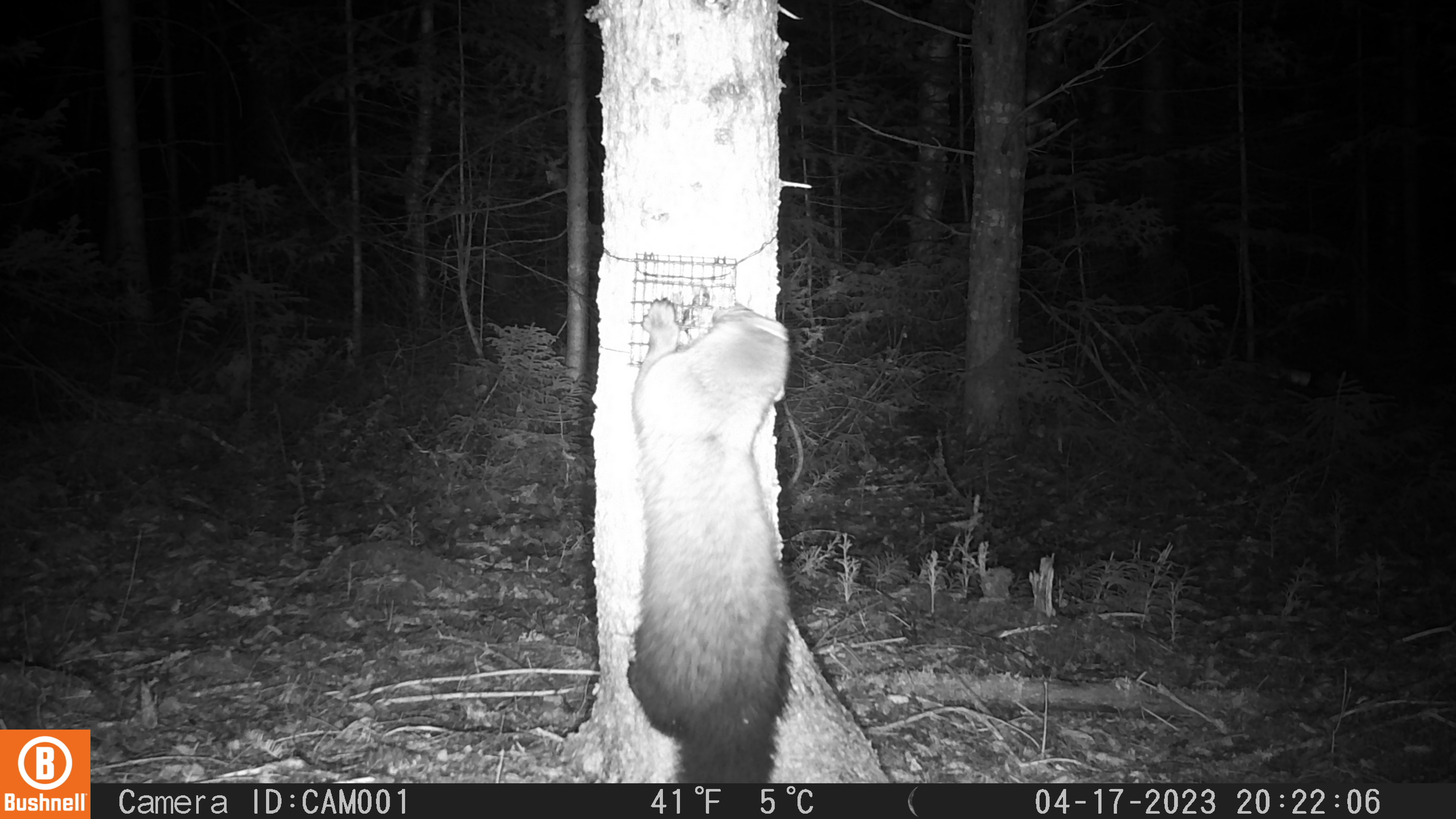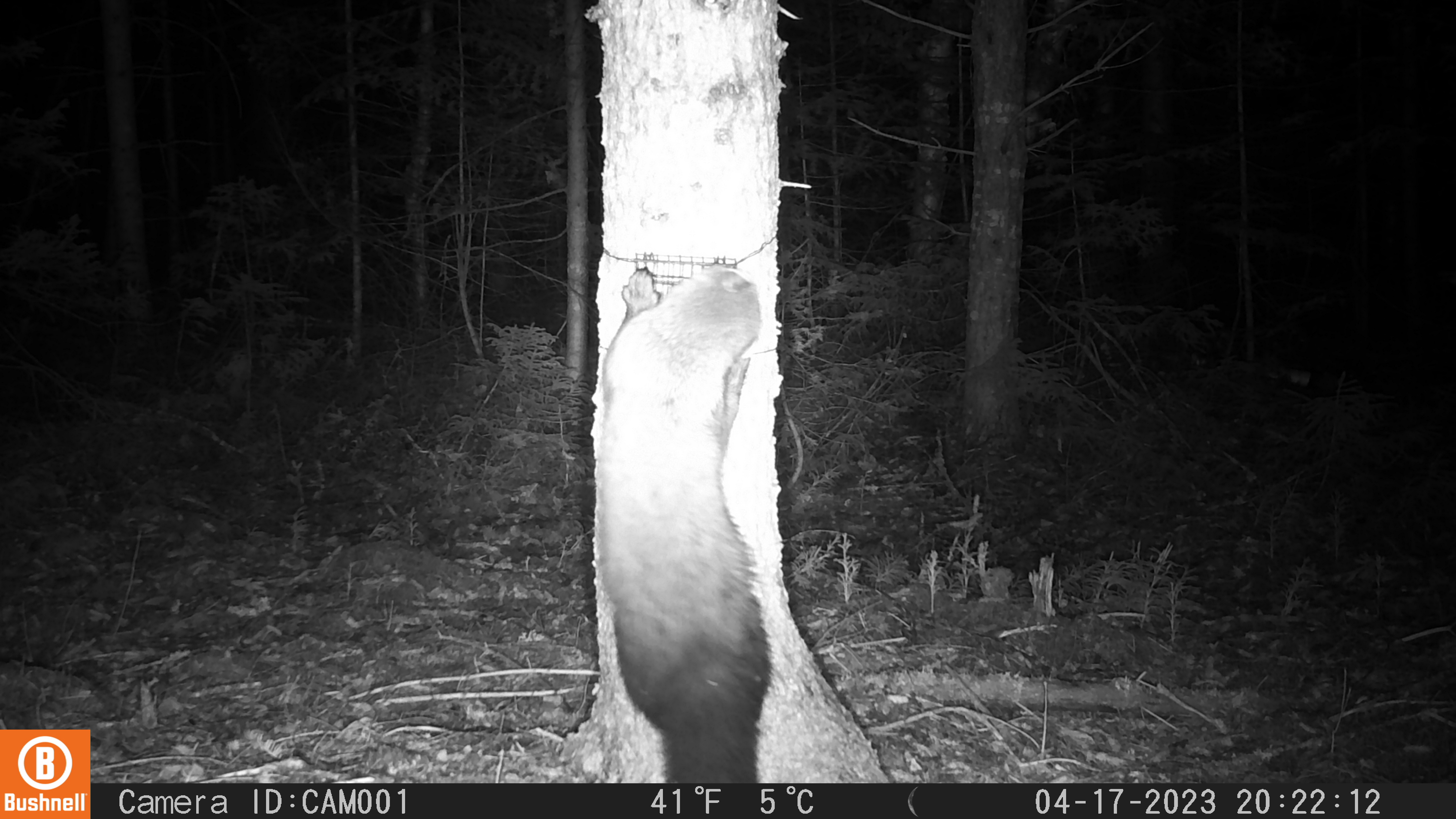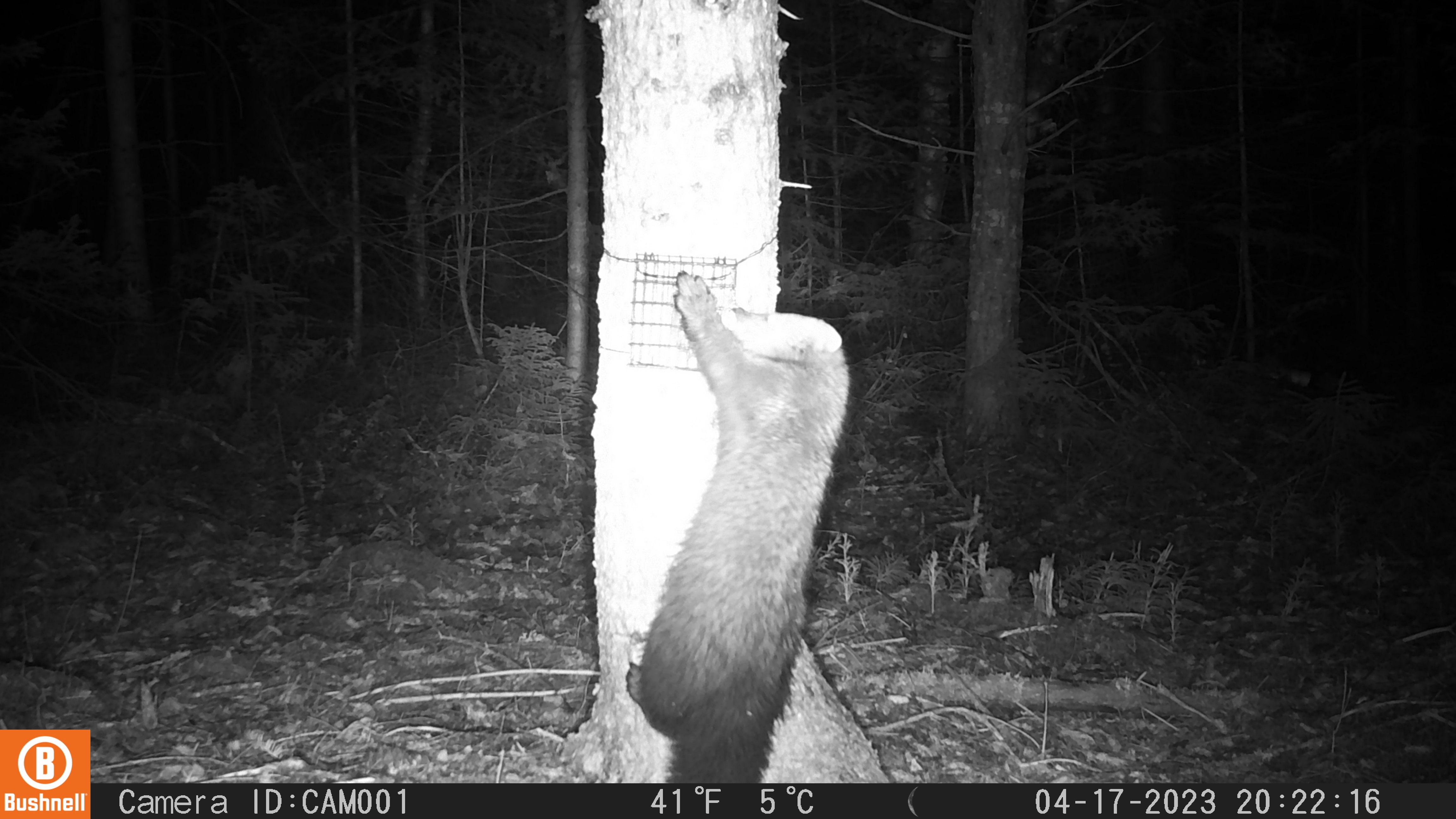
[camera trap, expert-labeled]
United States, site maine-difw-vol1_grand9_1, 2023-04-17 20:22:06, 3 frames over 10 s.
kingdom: Animalia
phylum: Chordata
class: Mammalia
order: Carnivora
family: Mustelidae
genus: Pekania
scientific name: Pekania pennanti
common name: fisher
Fisher (Pekania pennanti).